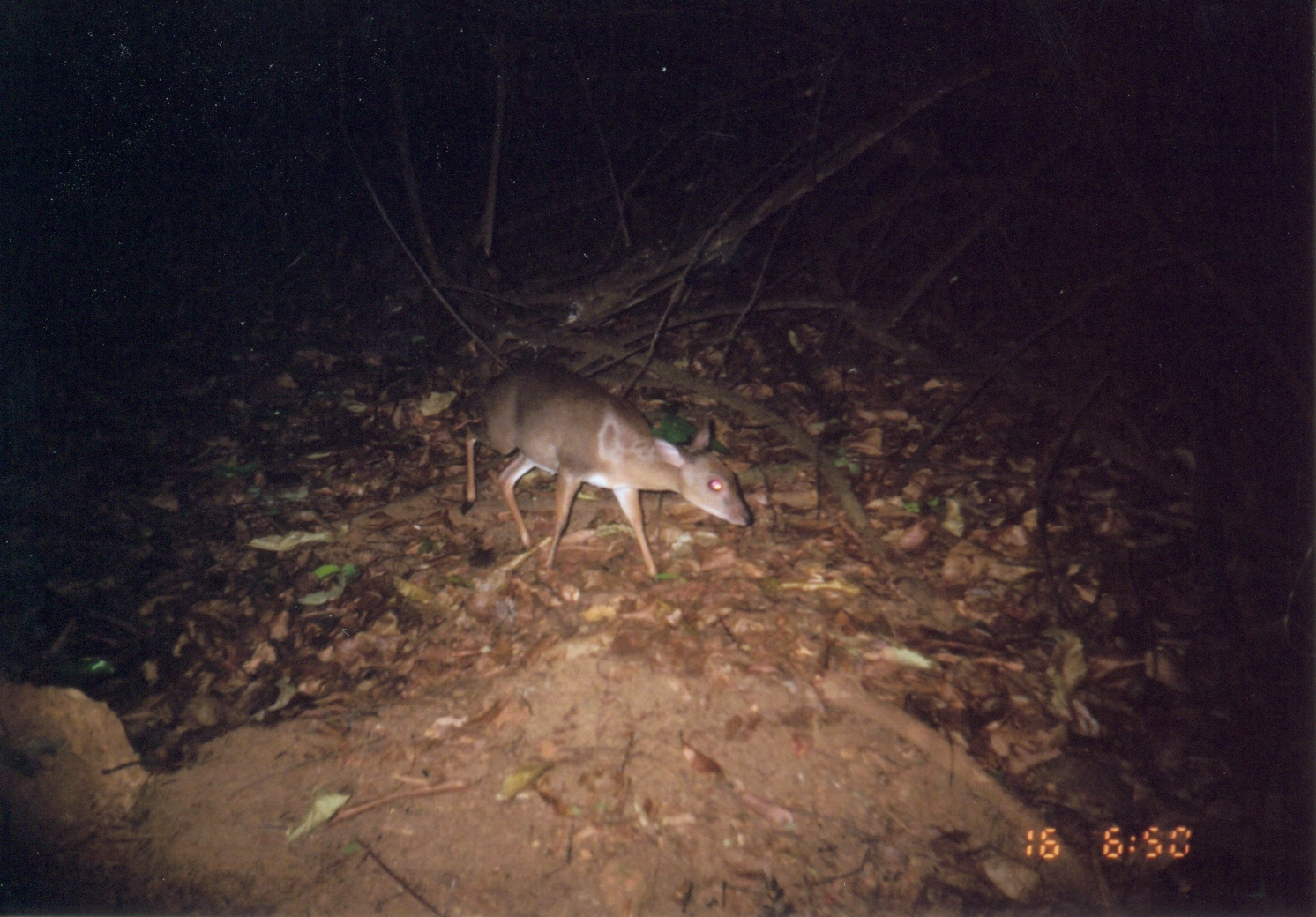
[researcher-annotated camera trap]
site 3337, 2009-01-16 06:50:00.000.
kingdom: Animalia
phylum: Chordata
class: Mammalia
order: Artiodactyla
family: Bovidae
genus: Nesotragus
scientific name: Nesotragus moschatus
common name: suni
Nesotragus moschatus (suni), count 1.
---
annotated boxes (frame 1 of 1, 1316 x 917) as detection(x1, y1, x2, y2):
nesotragus moschatus: detection(460, 356, 755, 586)